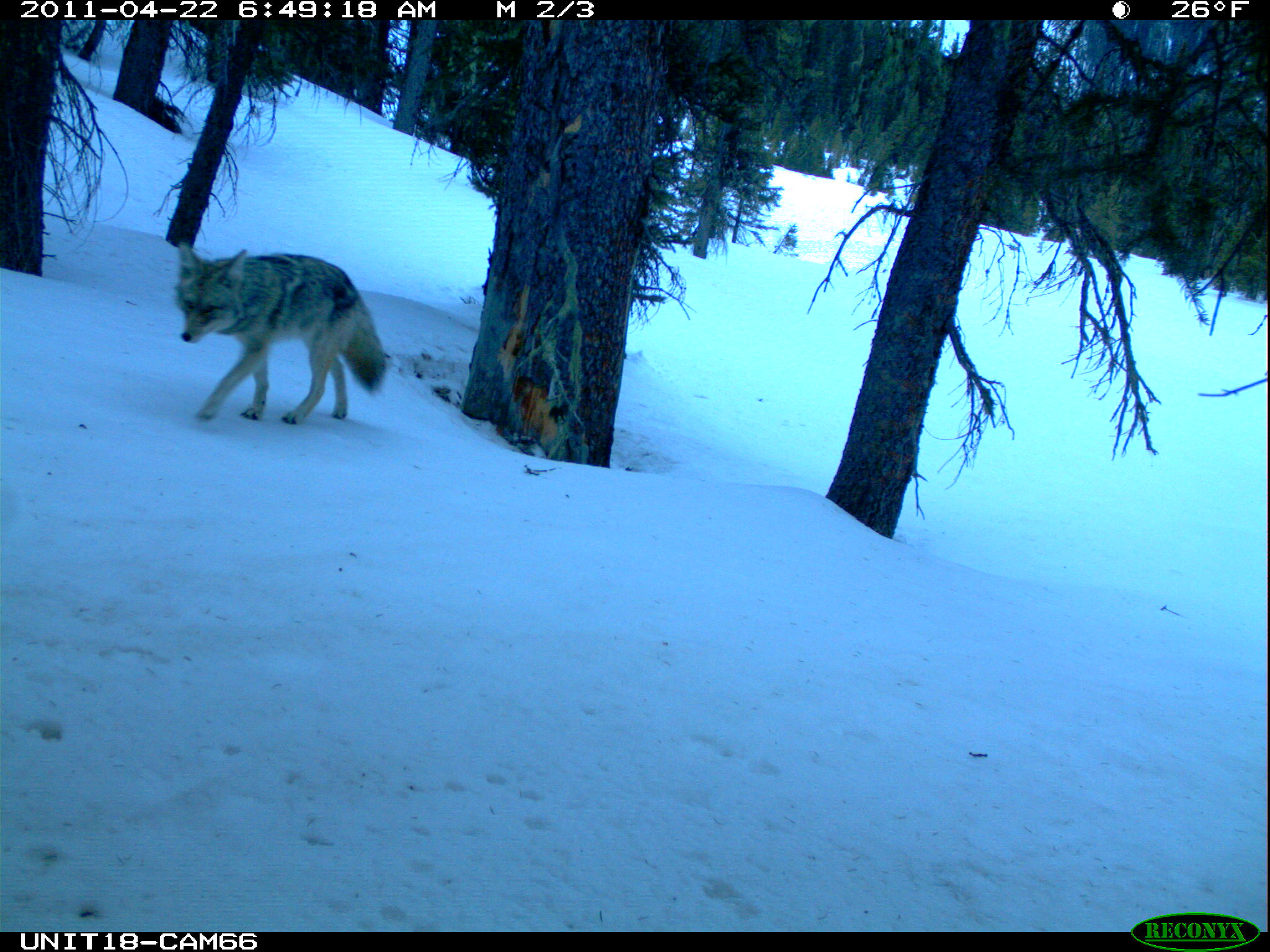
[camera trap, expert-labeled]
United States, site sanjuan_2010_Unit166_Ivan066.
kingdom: Animalia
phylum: Chordata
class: Mammalia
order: Carnivora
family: Canidae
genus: Canis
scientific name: Canis latrans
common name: coyote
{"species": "Canis latrans (coyote)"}